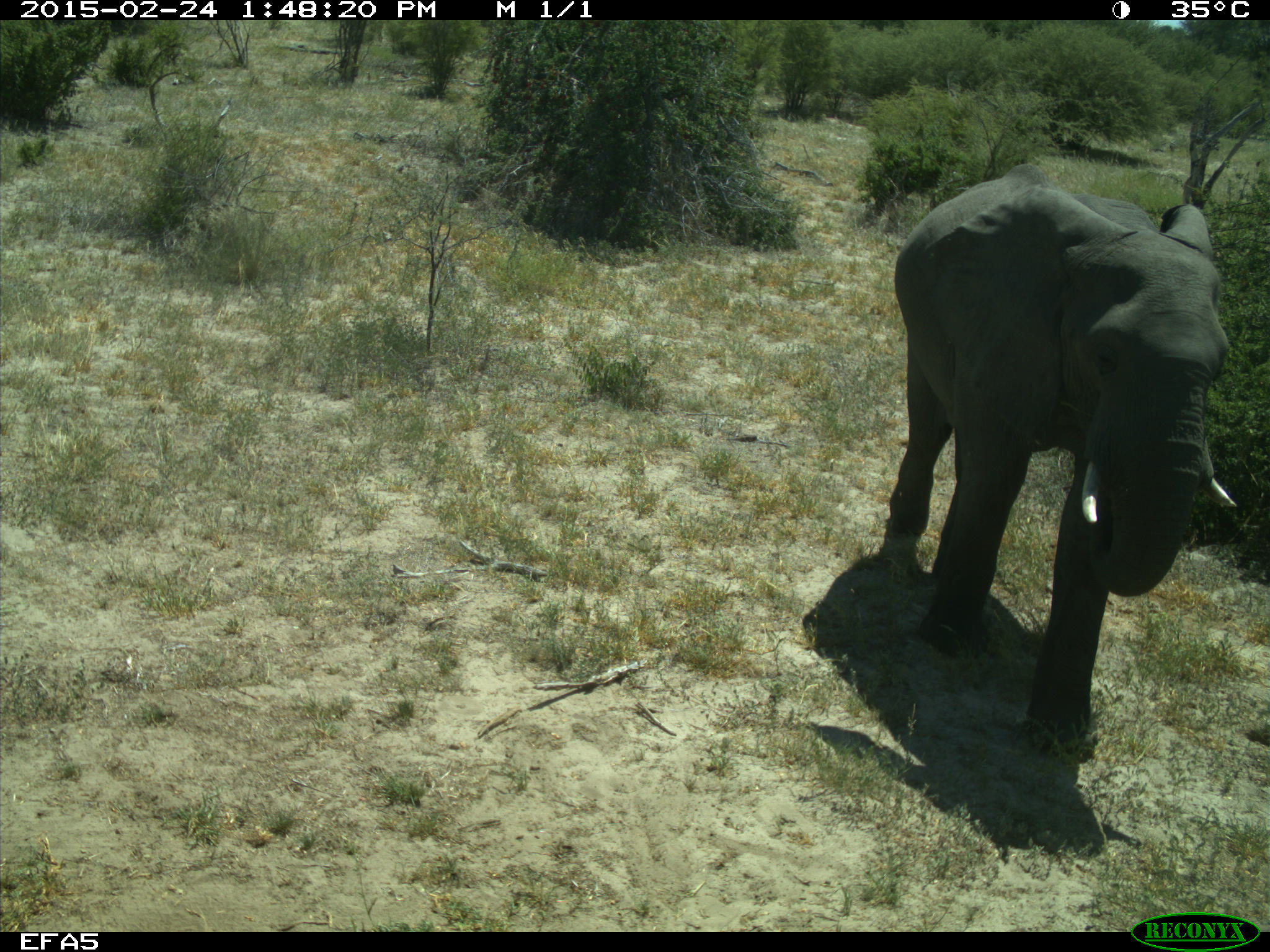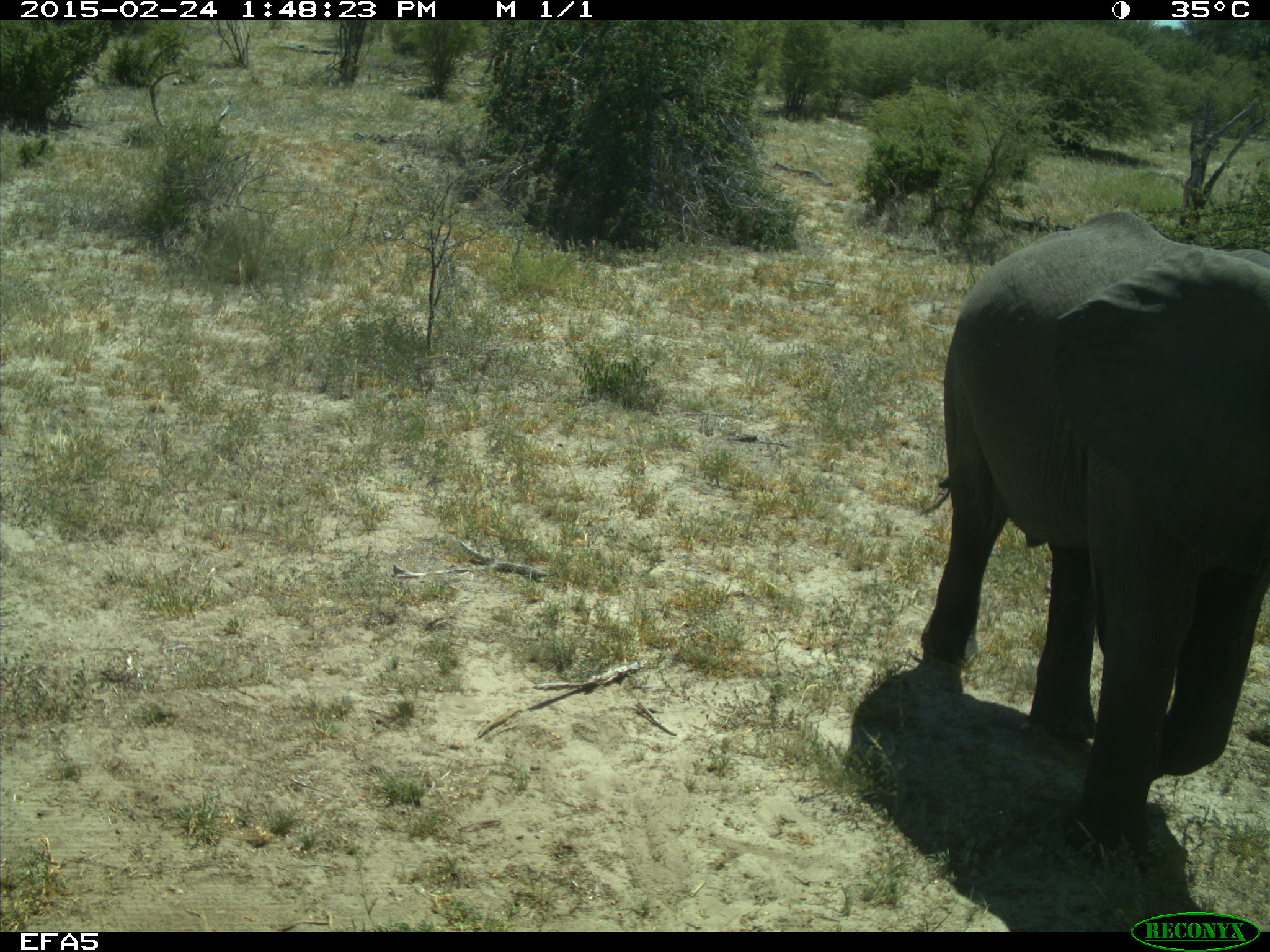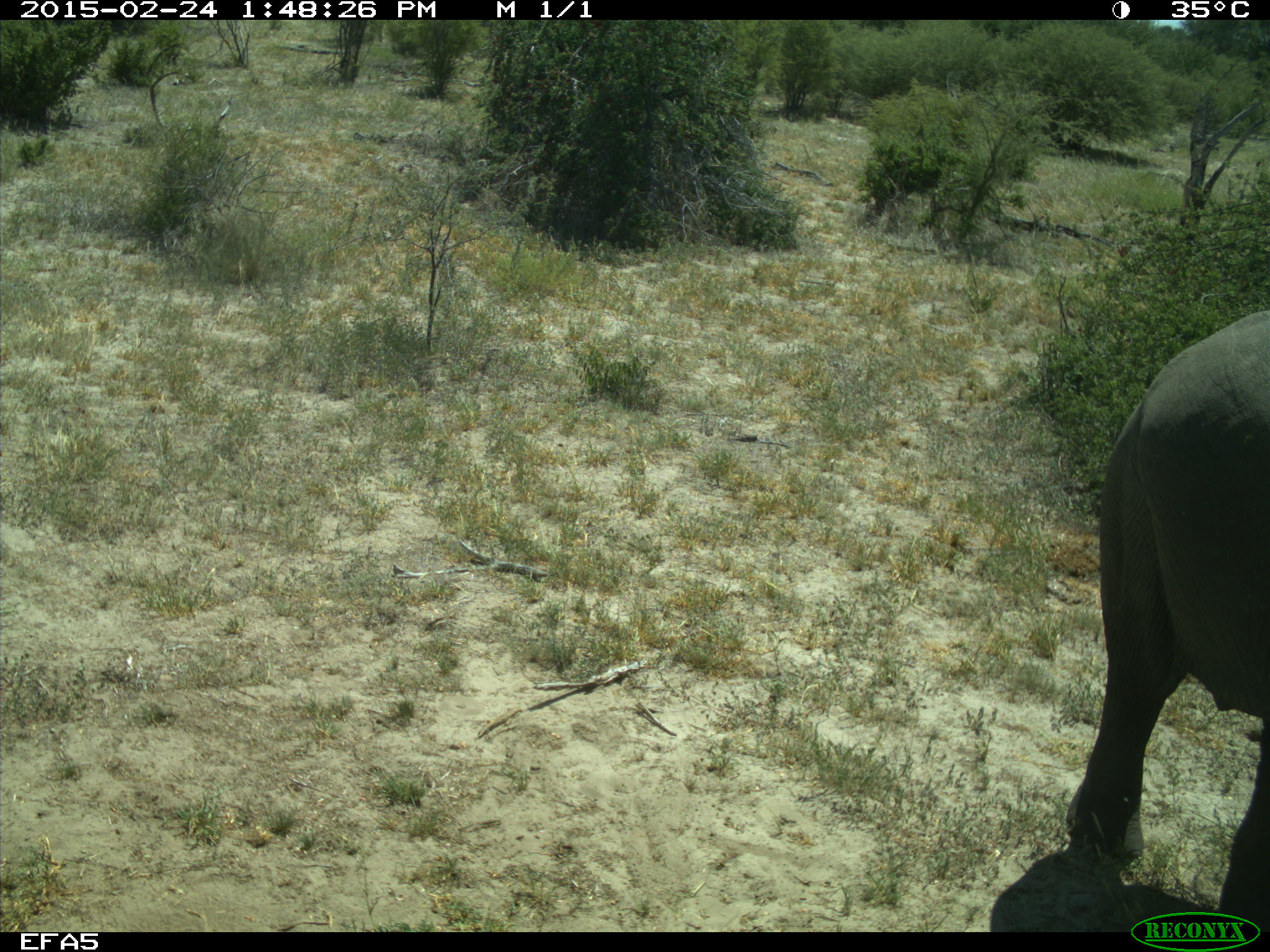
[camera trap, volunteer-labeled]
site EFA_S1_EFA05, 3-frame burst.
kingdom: Animalia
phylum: Chordata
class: Mammalia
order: Proboscidea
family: Elephantidae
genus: Loxodonta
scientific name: Loxodonta africana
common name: african bush elephant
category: elephant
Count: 1.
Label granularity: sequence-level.